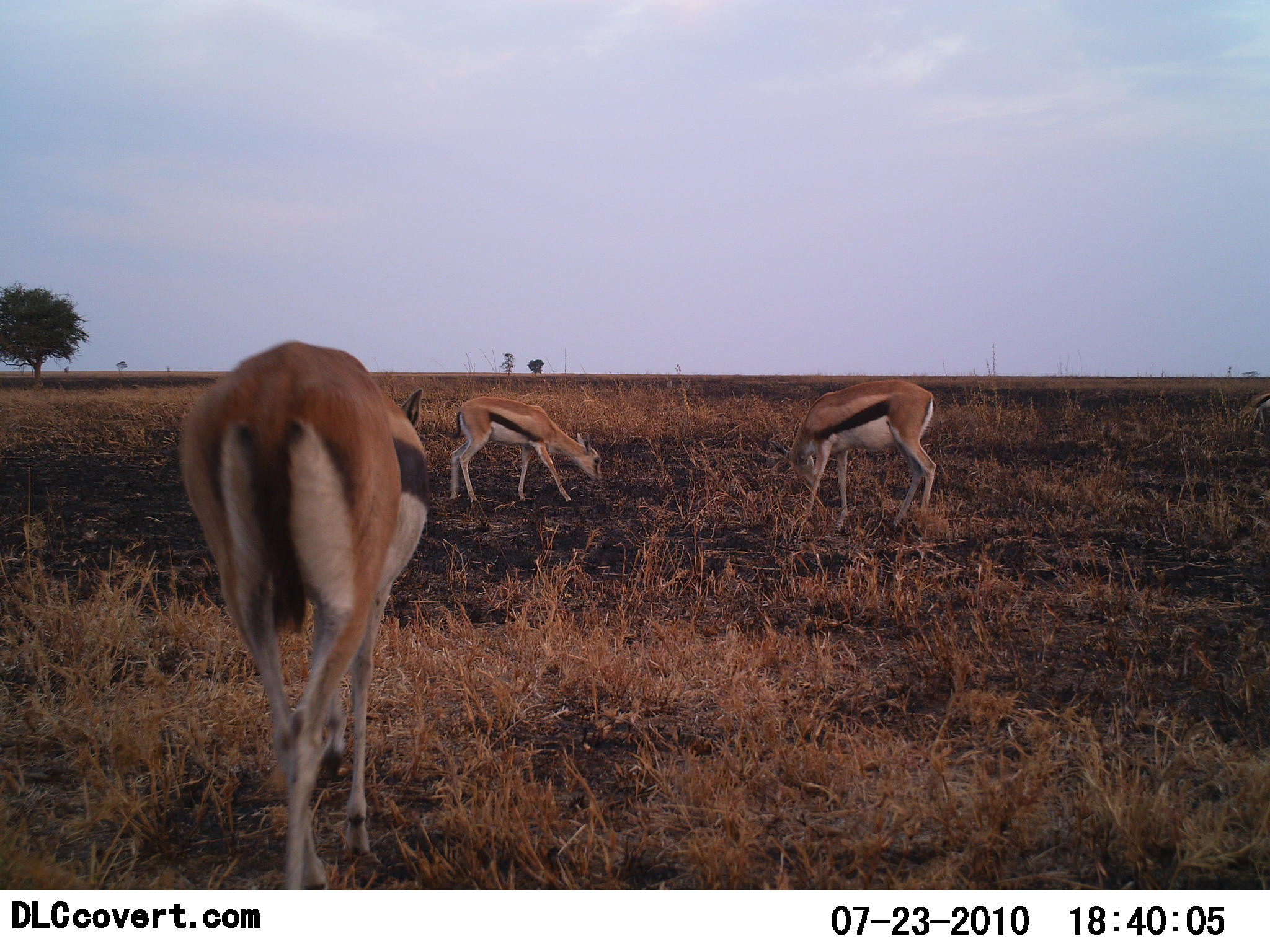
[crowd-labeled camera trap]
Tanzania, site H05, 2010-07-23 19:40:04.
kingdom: Animalia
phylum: Chordata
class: Mammalia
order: Artiodactyla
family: Bovidae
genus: Eudorcas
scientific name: Eudorcas thomsonii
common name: thomson's gazelle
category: gazellethomsons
Gazellethomsons (thomson's gazelle) (Eudorcas thomsonii), count 3. Behavior (volunteer vote fractions): standing 27%, resting 0%, moving 20%, interacting 0%. Young present (vote fraction): 7%. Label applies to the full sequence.